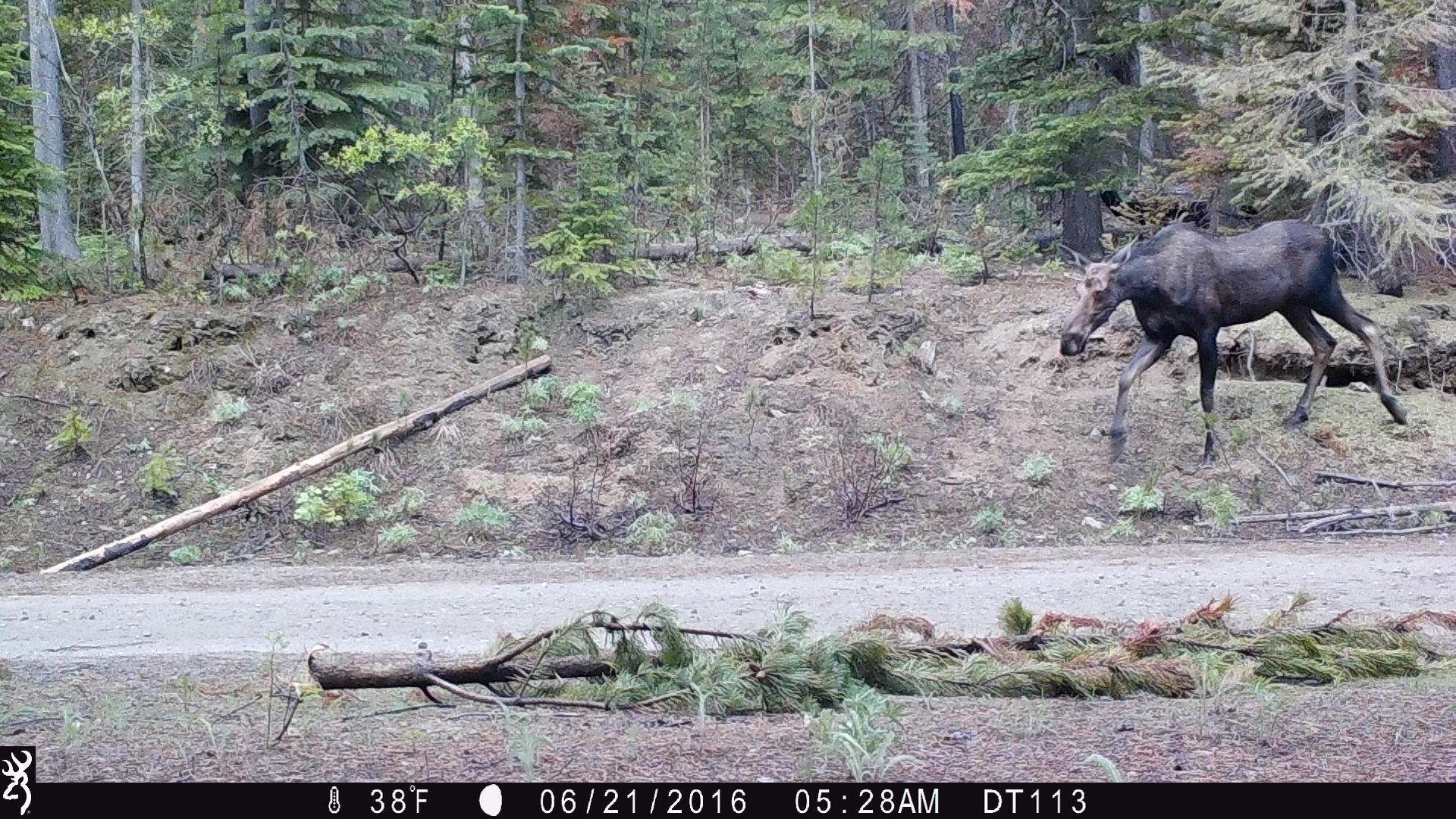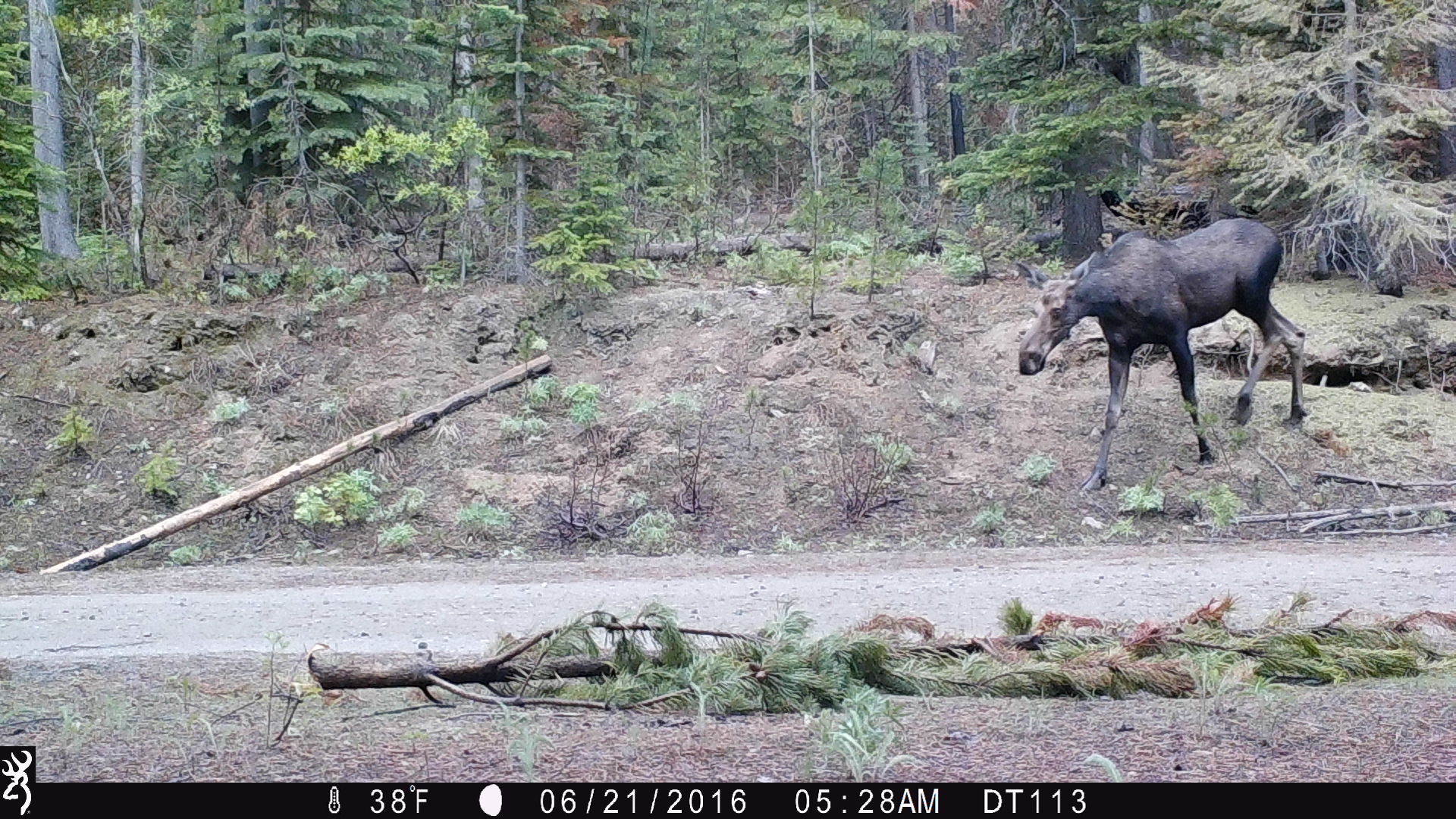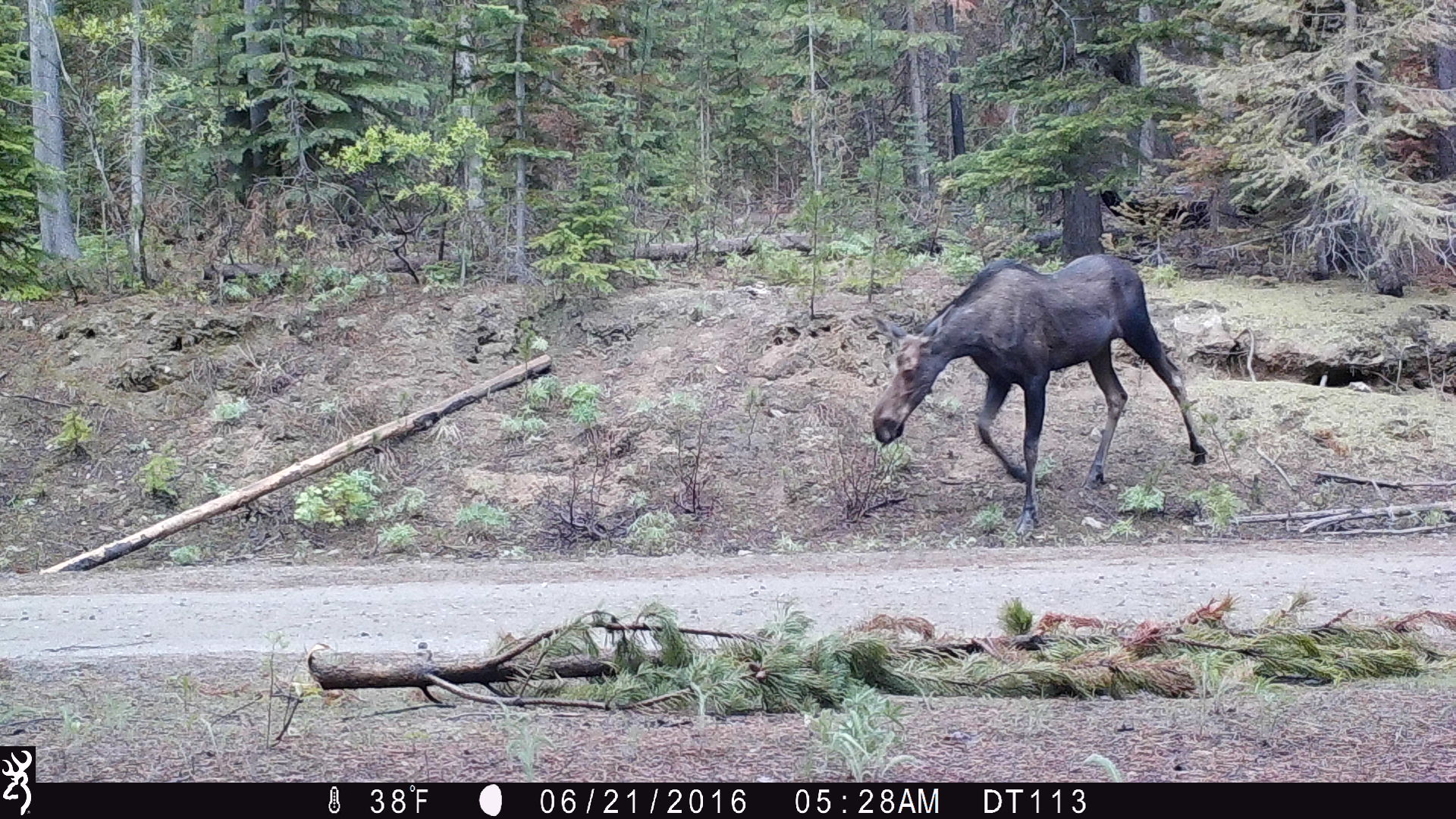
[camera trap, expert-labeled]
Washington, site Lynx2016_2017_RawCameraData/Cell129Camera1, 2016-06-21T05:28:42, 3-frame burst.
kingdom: Animalia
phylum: Chordata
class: Mammalia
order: Artiodactyla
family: Cervidae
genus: Alces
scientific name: Alces alces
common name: moose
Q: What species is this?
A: Alces alces (moose).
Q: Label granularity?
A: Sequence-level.